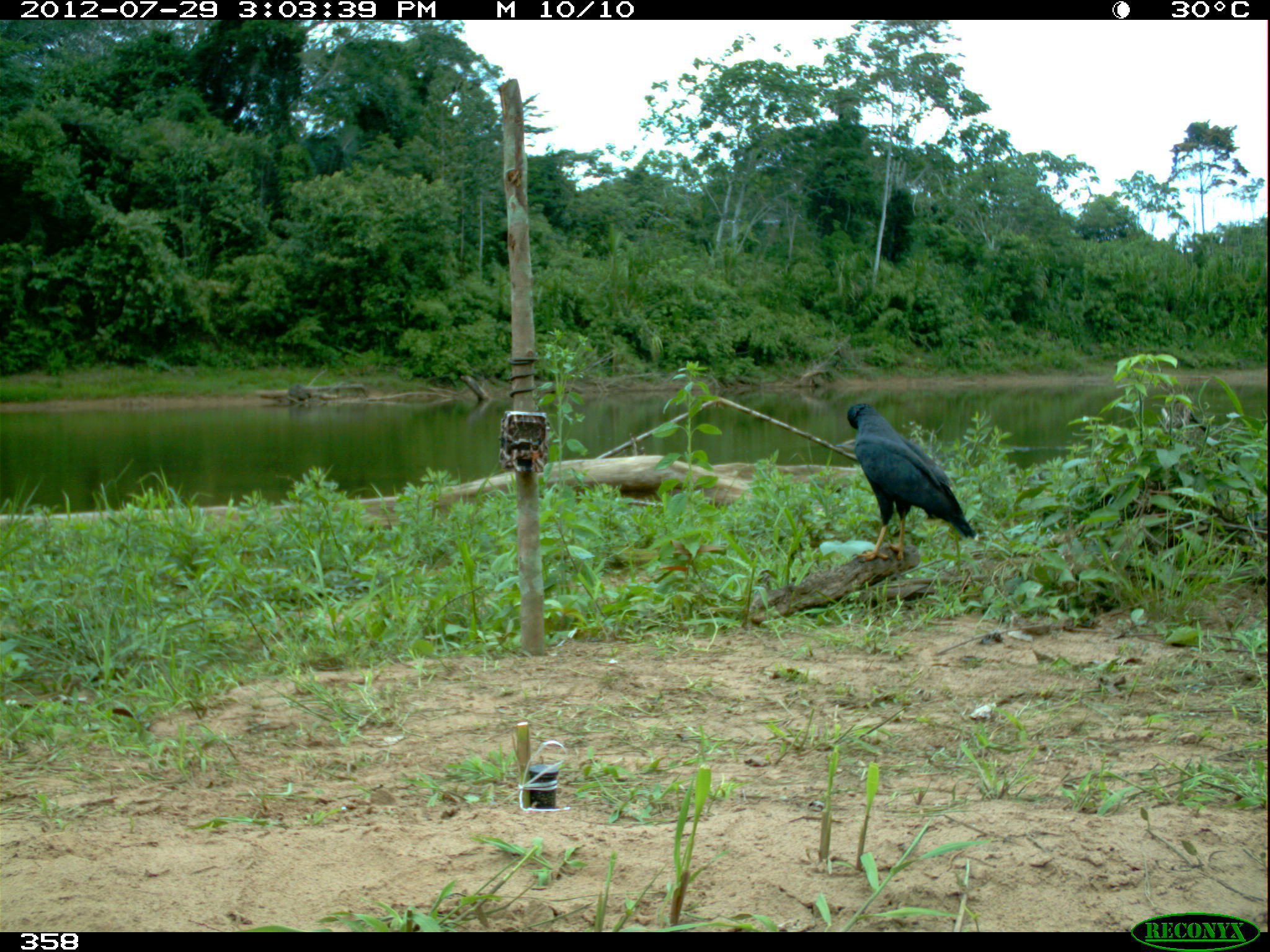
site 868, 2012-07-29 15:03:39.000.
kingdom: Animalia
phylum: Chordata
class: Aves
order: Accipitriformes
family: Accipitridae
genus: Buteogallus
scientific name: Buteogallus urubitinga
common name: great black hawk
Buteogallus urubitinga (great black hawk).